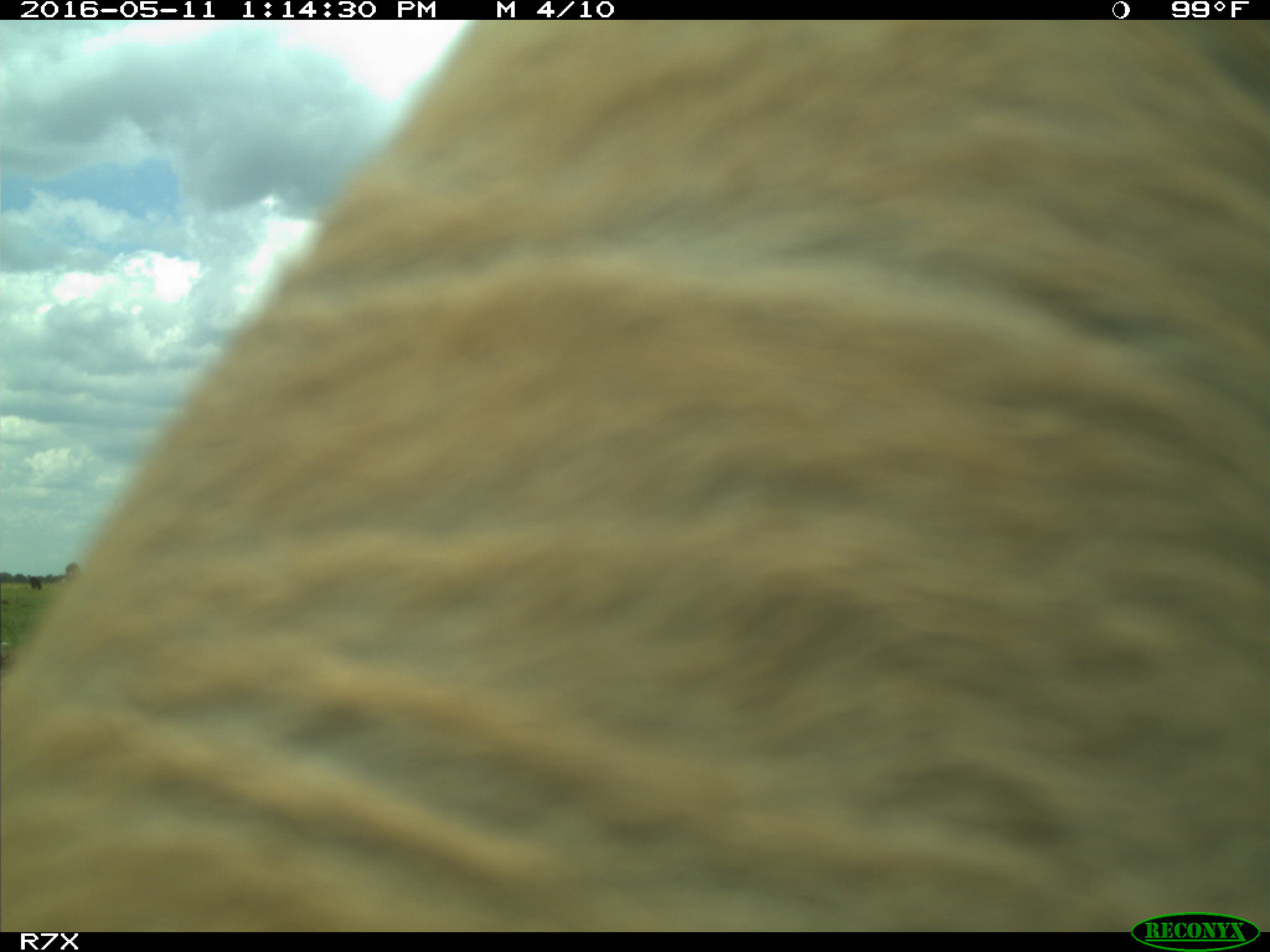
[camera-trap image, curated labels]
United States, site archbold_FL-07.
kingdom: Animalia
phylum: Chordata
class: Mammalia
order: Artiodactyla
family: Bovidae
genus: Bos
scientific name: Bos taurus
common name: domestic cow